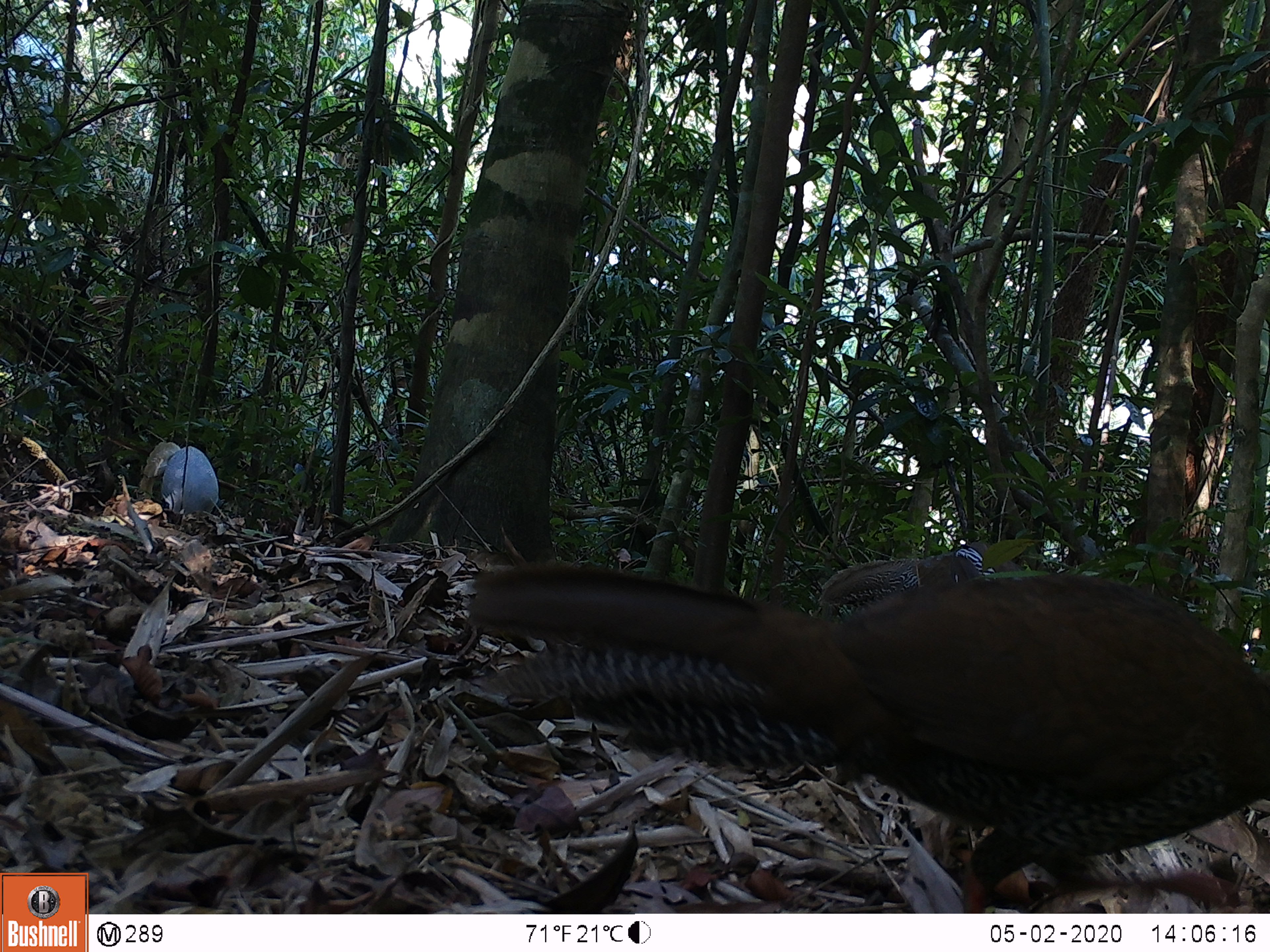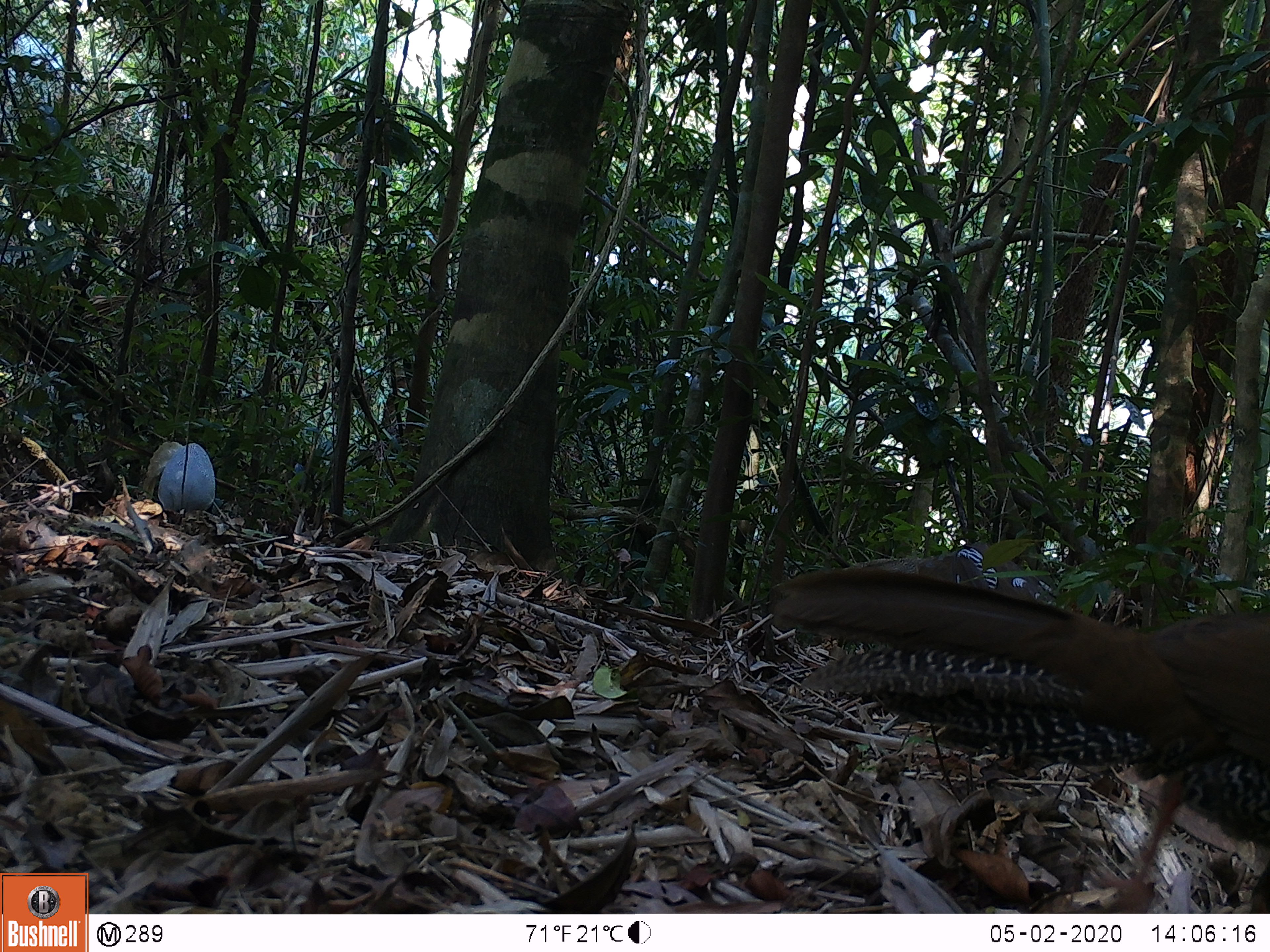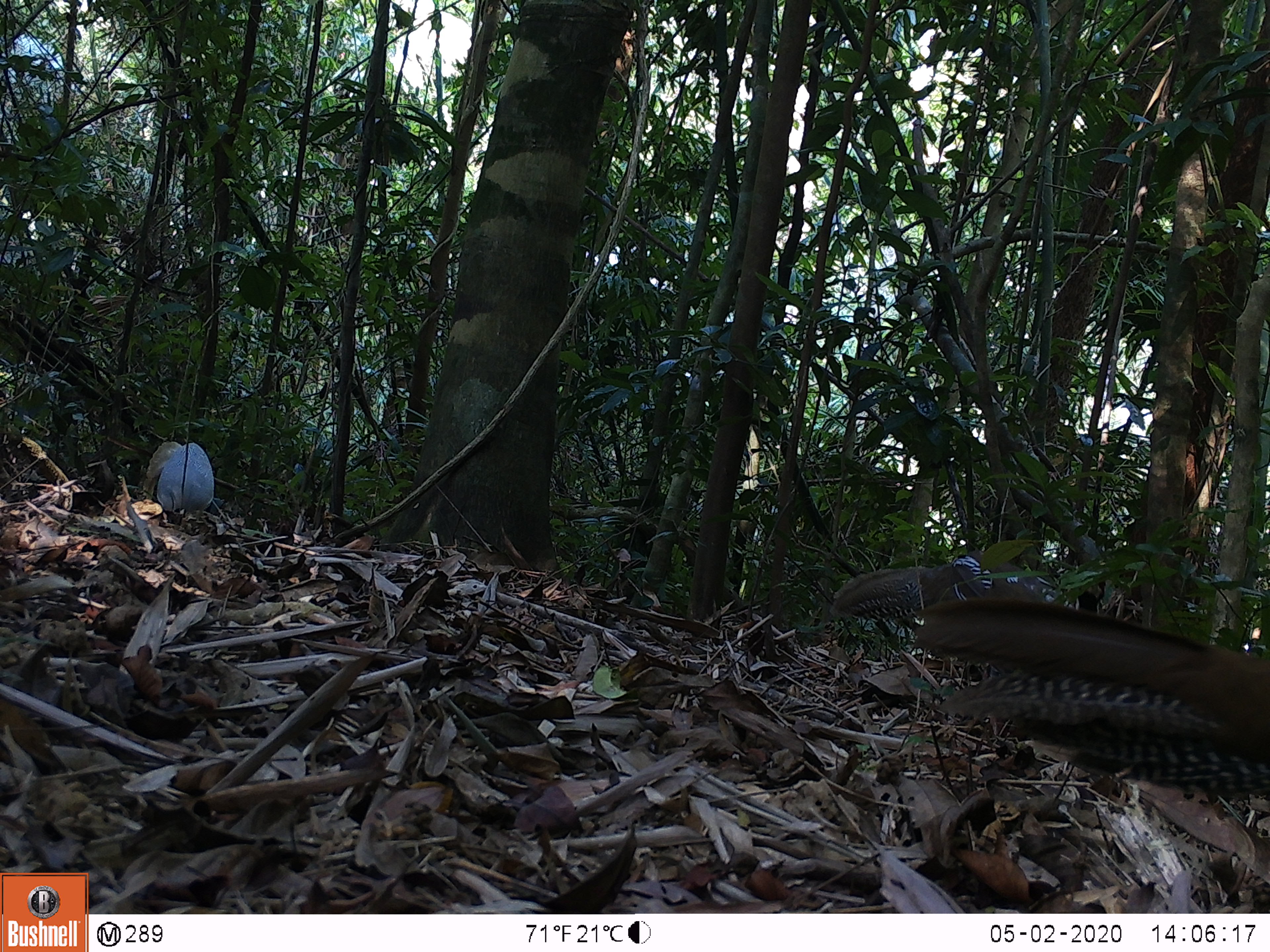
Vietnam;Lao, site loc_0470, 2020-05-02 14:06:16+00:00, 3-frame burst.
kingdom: Animalia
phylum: Chordata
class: Aves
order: Galliformes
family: Phasianidae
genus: Lophura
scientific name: Lophura nycthemera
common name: silver pheasant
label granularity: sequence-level